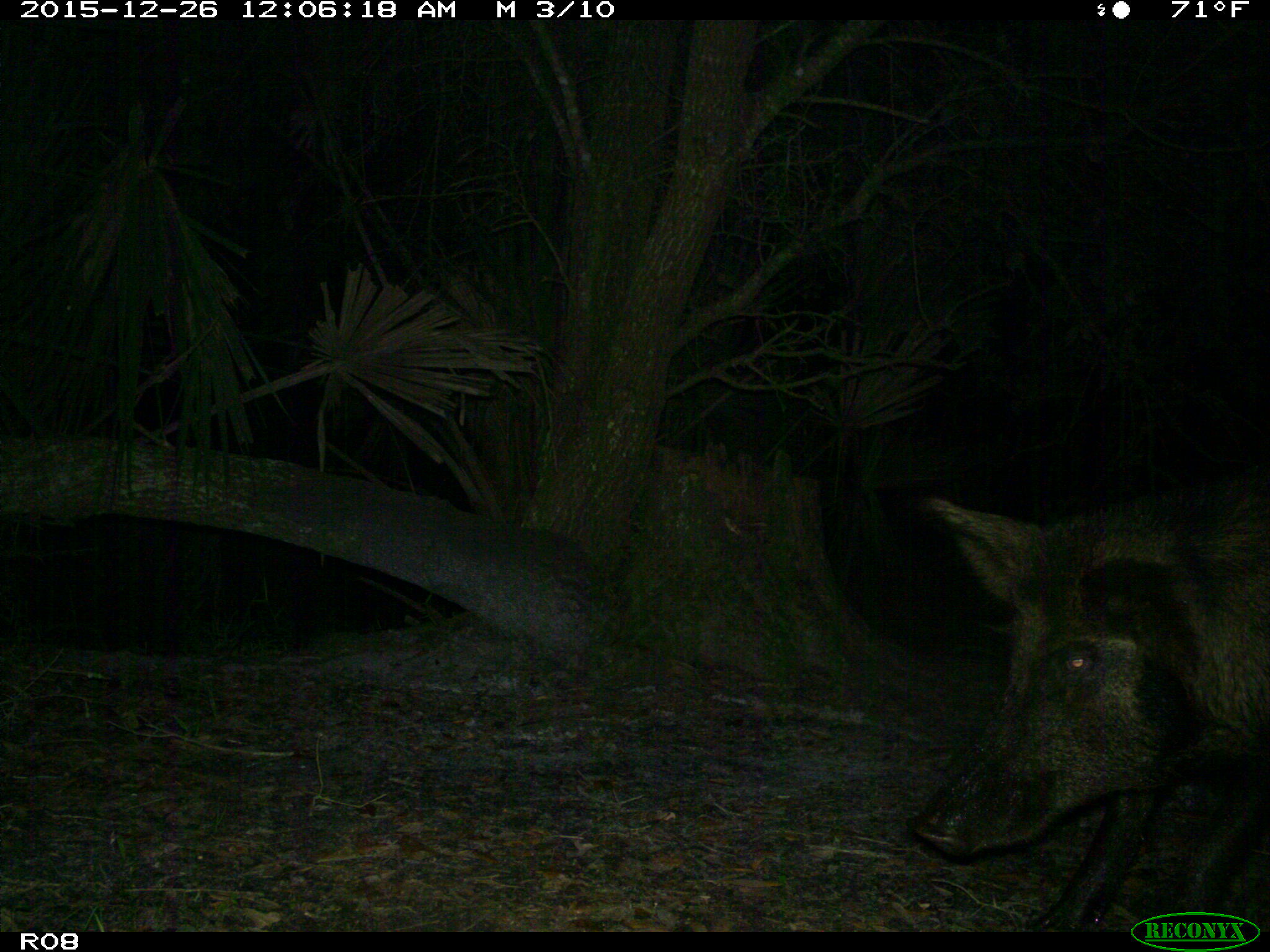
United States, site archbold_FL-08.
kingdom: Animalia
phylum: Chordata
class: Mammalia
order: Artiodactyla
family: Suidae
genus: Sus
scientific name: Sus scrofa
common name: wild boar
Sus scrofa (wild boar).